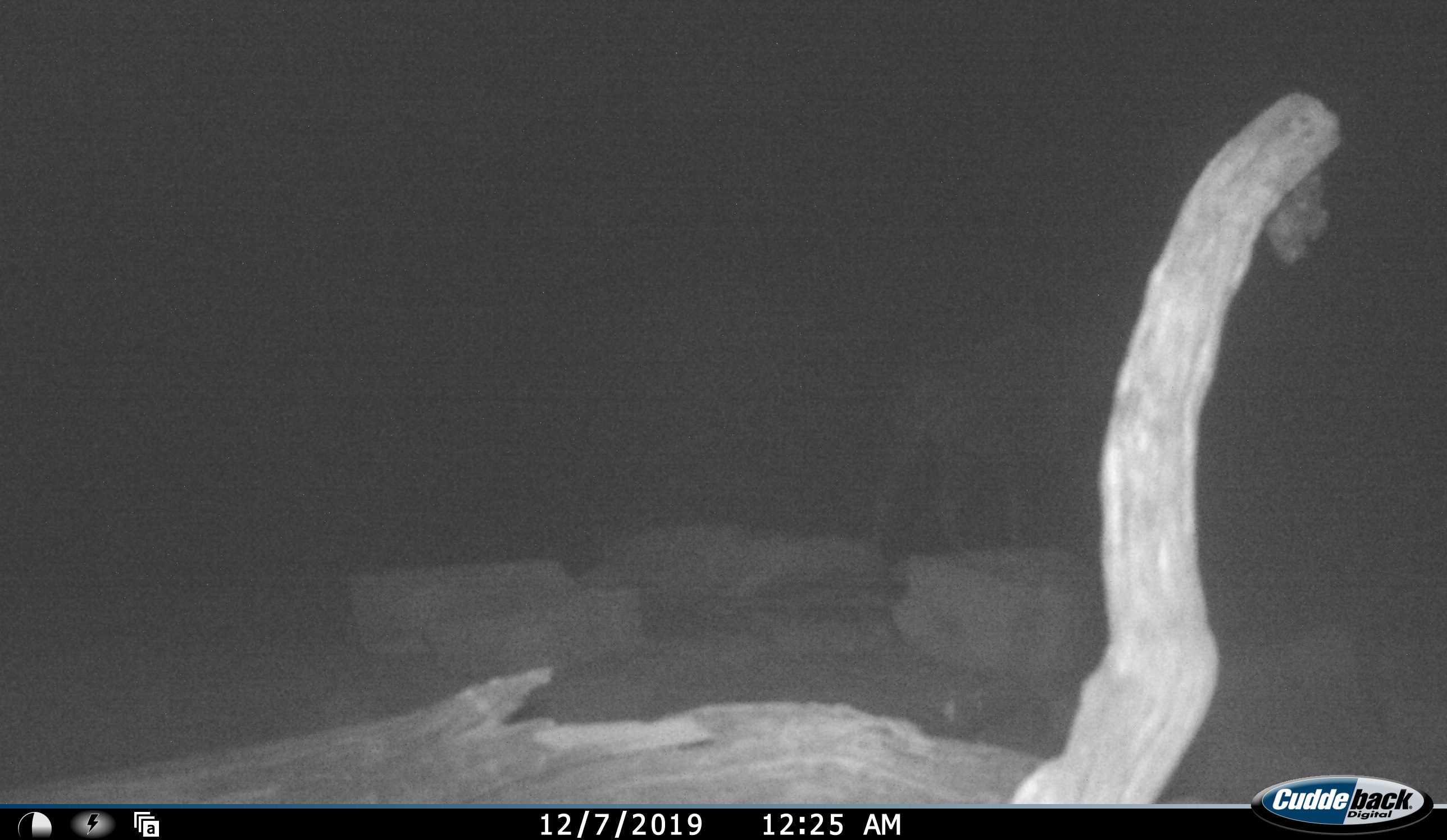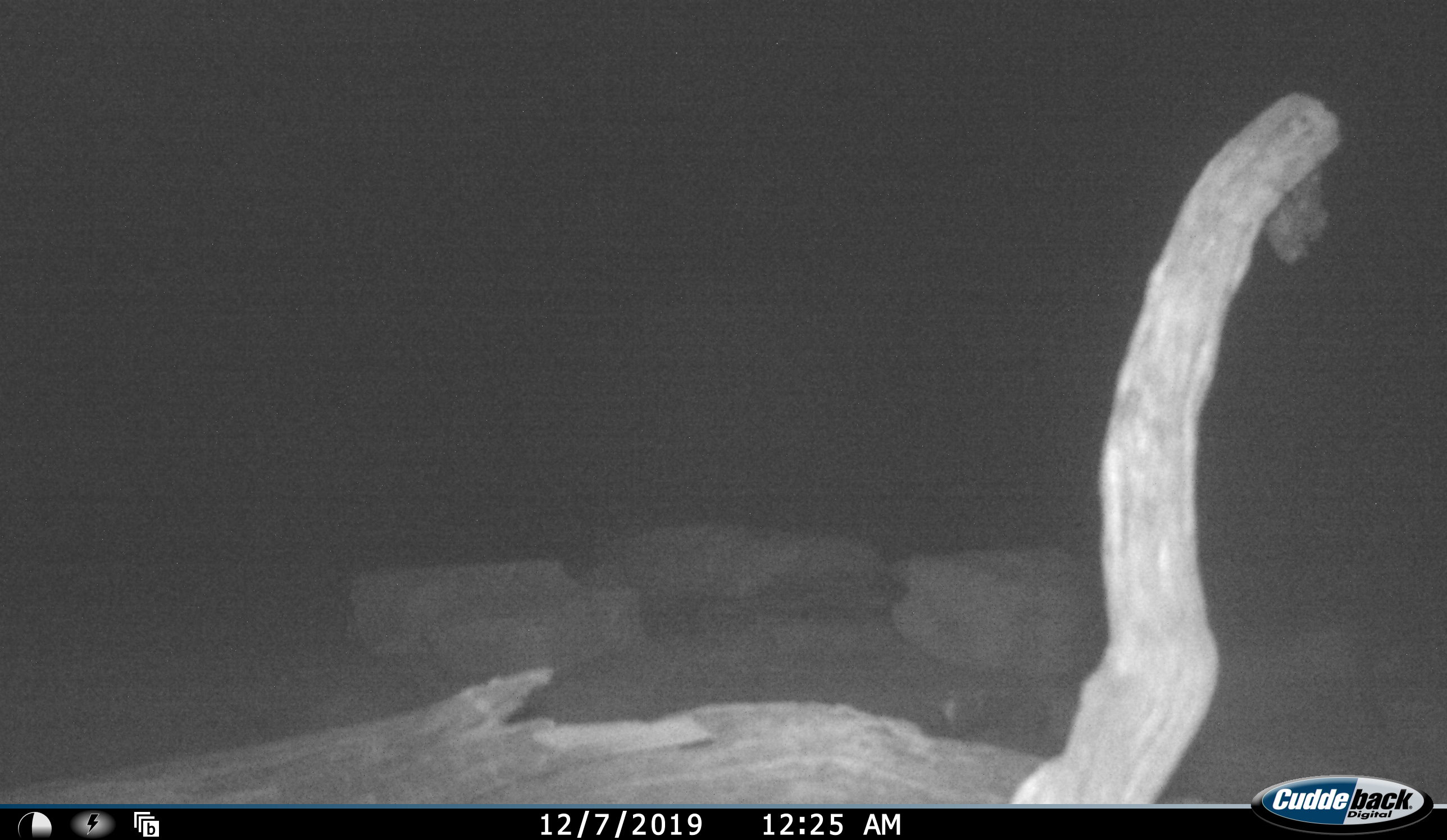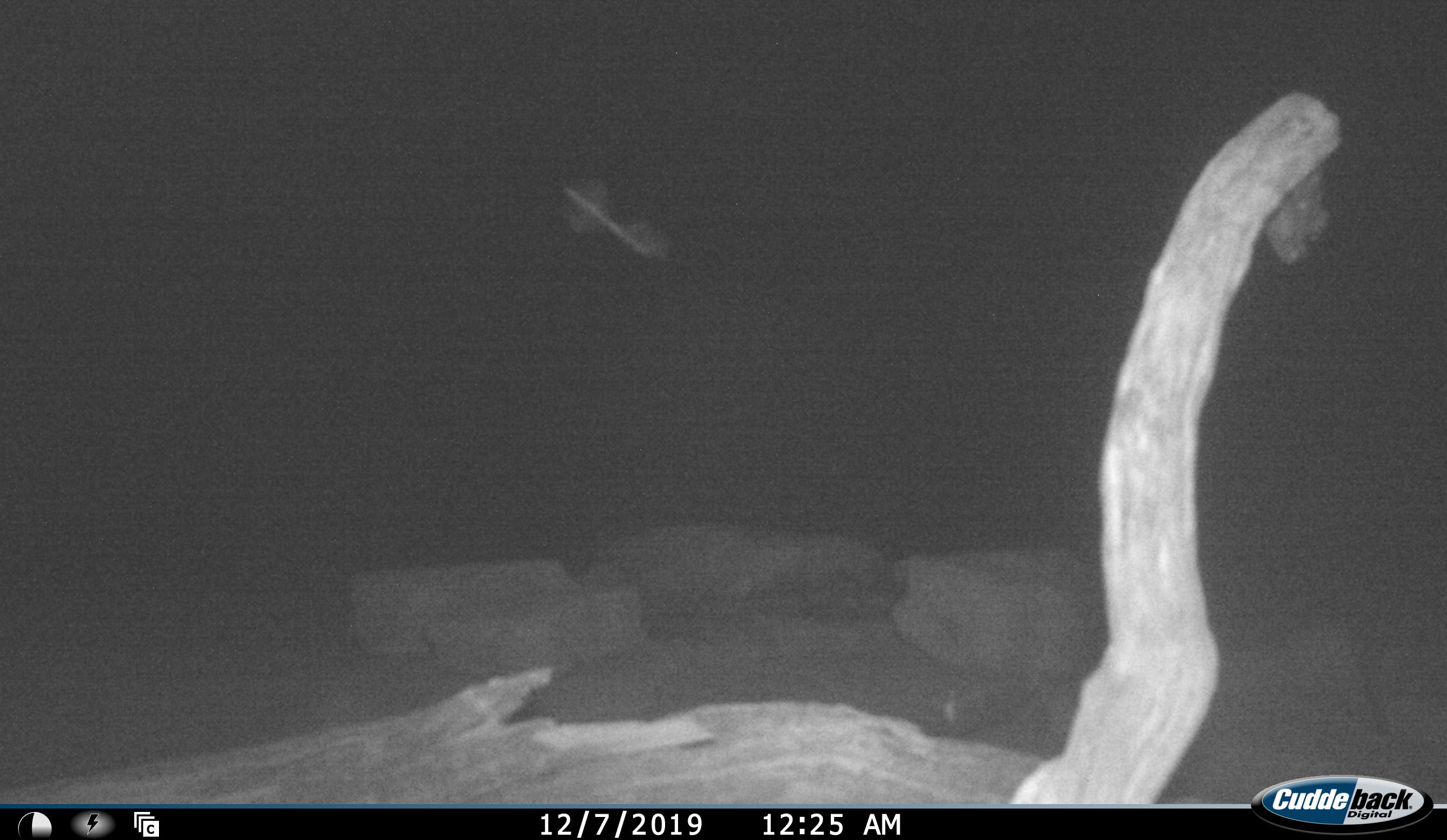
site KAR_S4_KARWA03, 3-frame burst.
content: unidentified animal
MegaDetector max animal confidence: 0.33